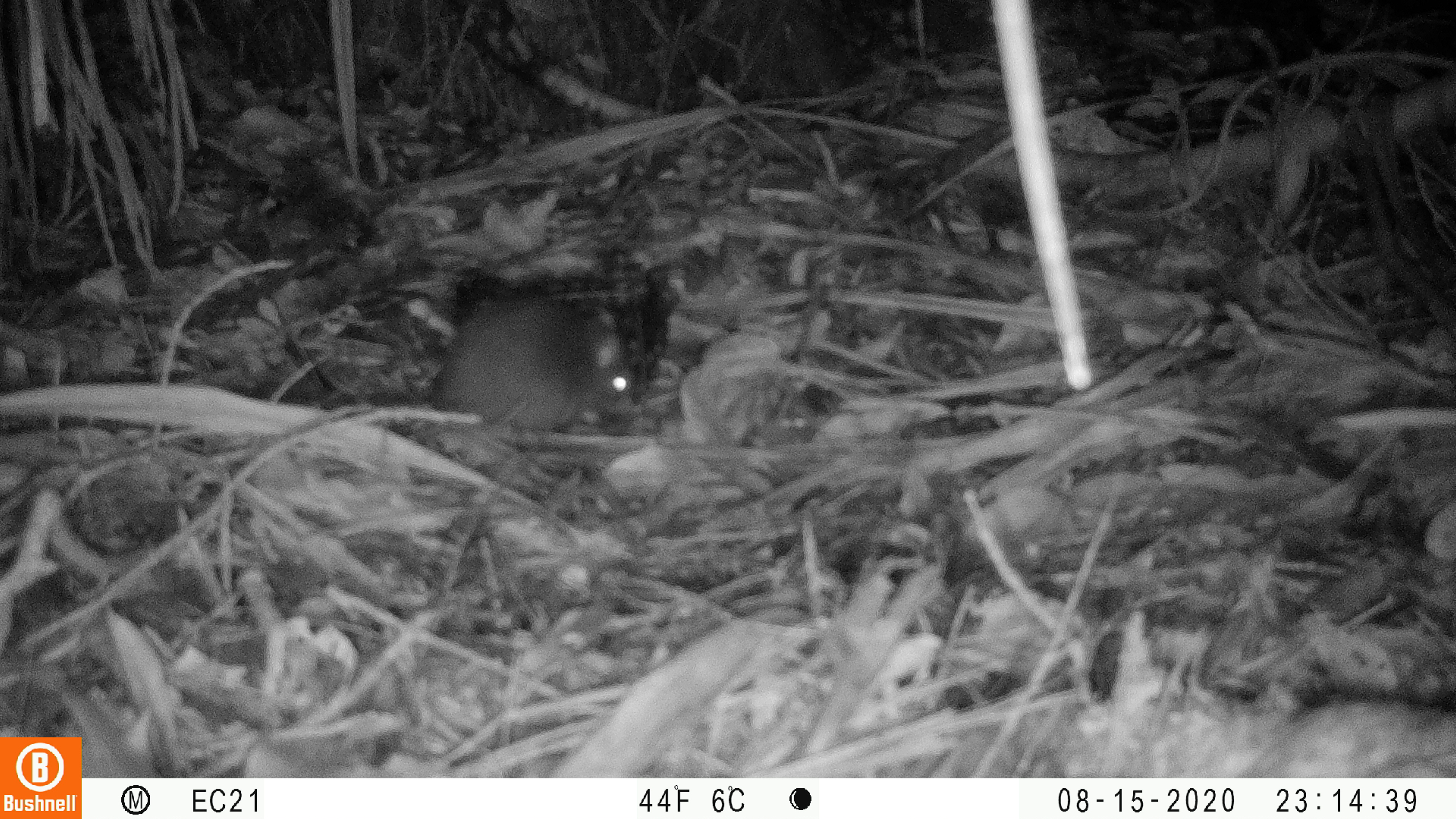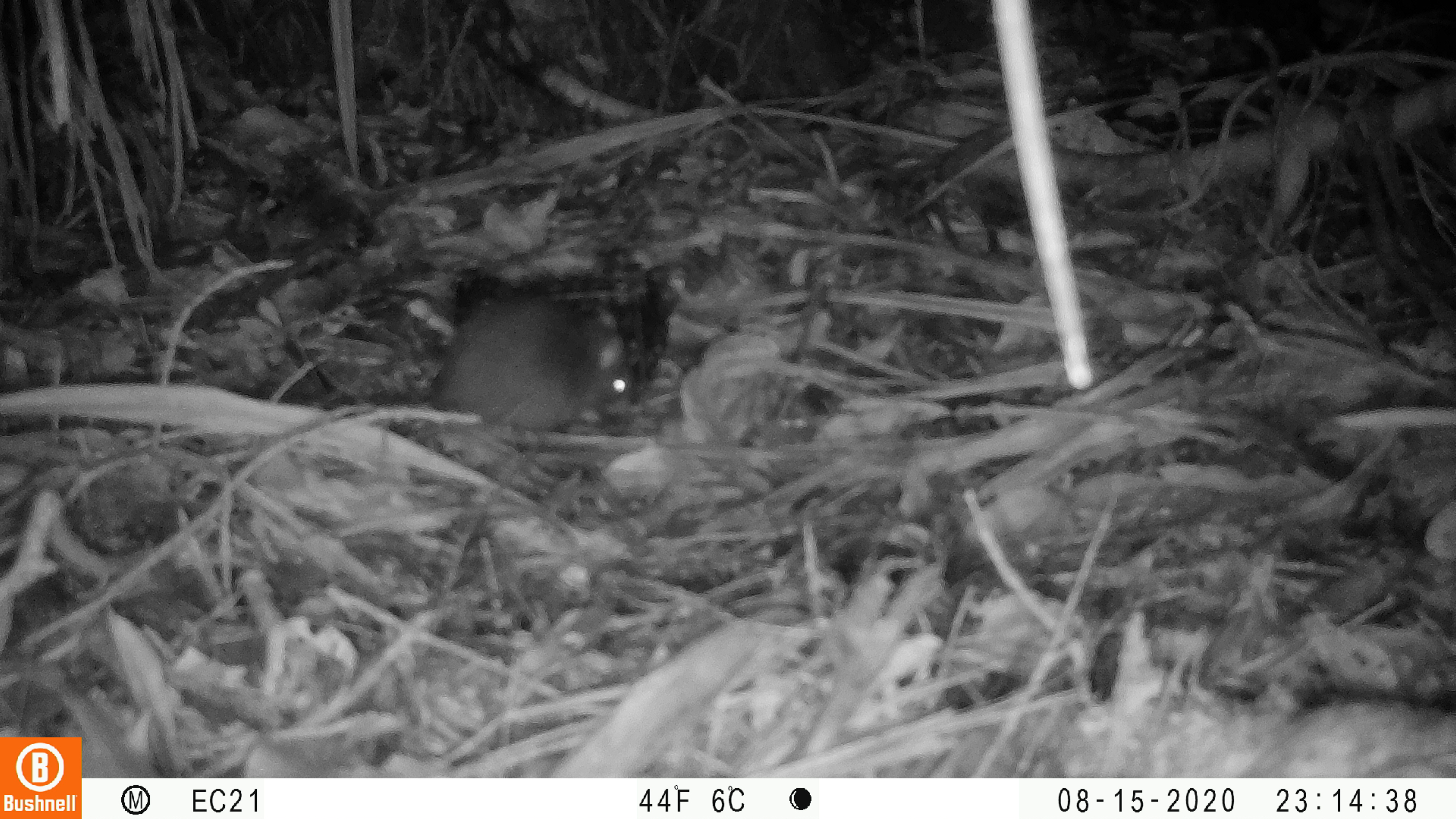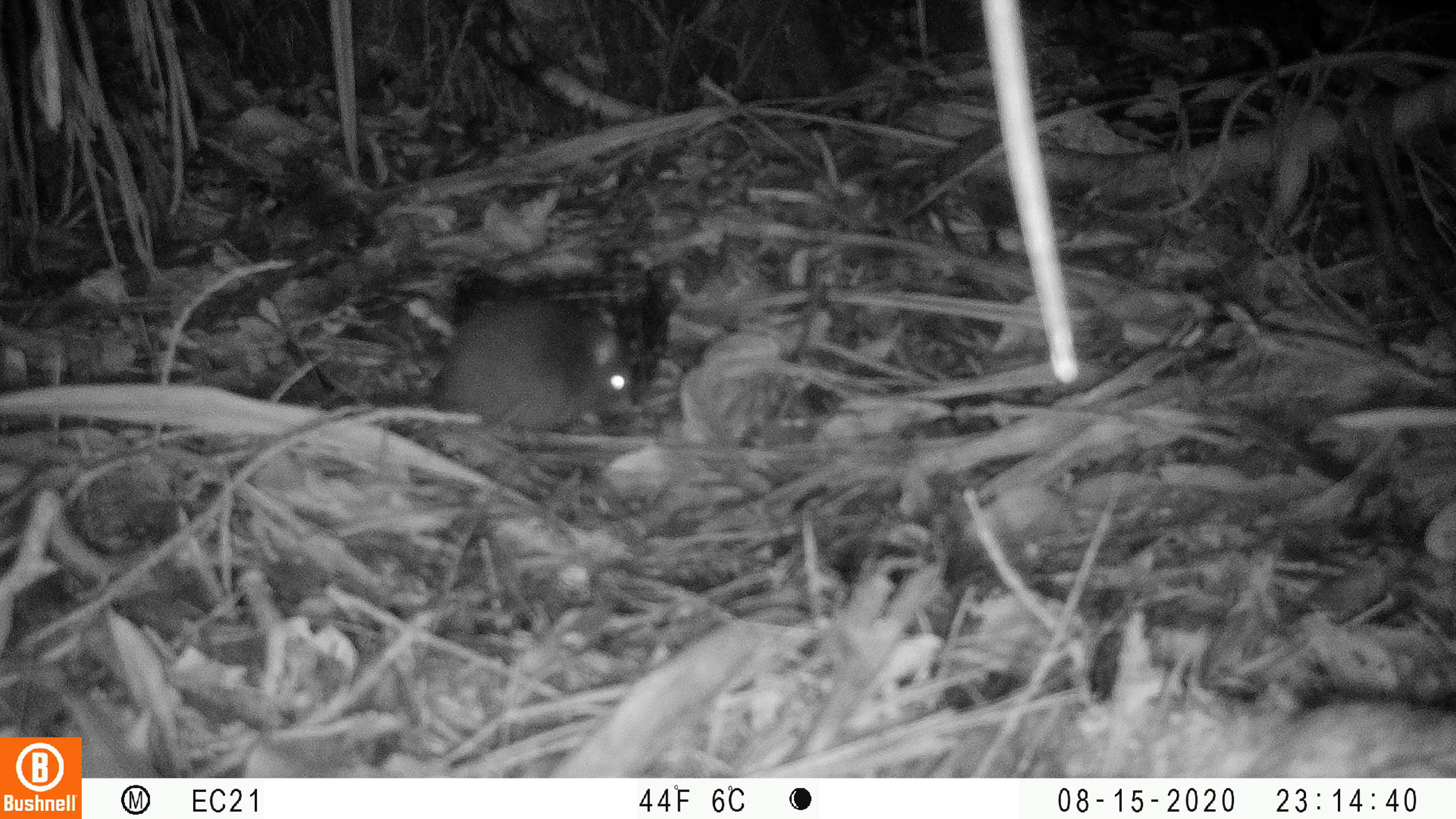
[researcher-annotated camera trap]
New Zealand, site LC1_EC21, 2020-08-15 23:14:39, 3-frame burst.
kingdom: Animalia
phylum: Chordata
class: Mammalia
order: Rodentia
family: Muridae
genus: Rattus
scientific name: Rattus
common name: rat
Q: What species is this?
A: Rat (Rattus).